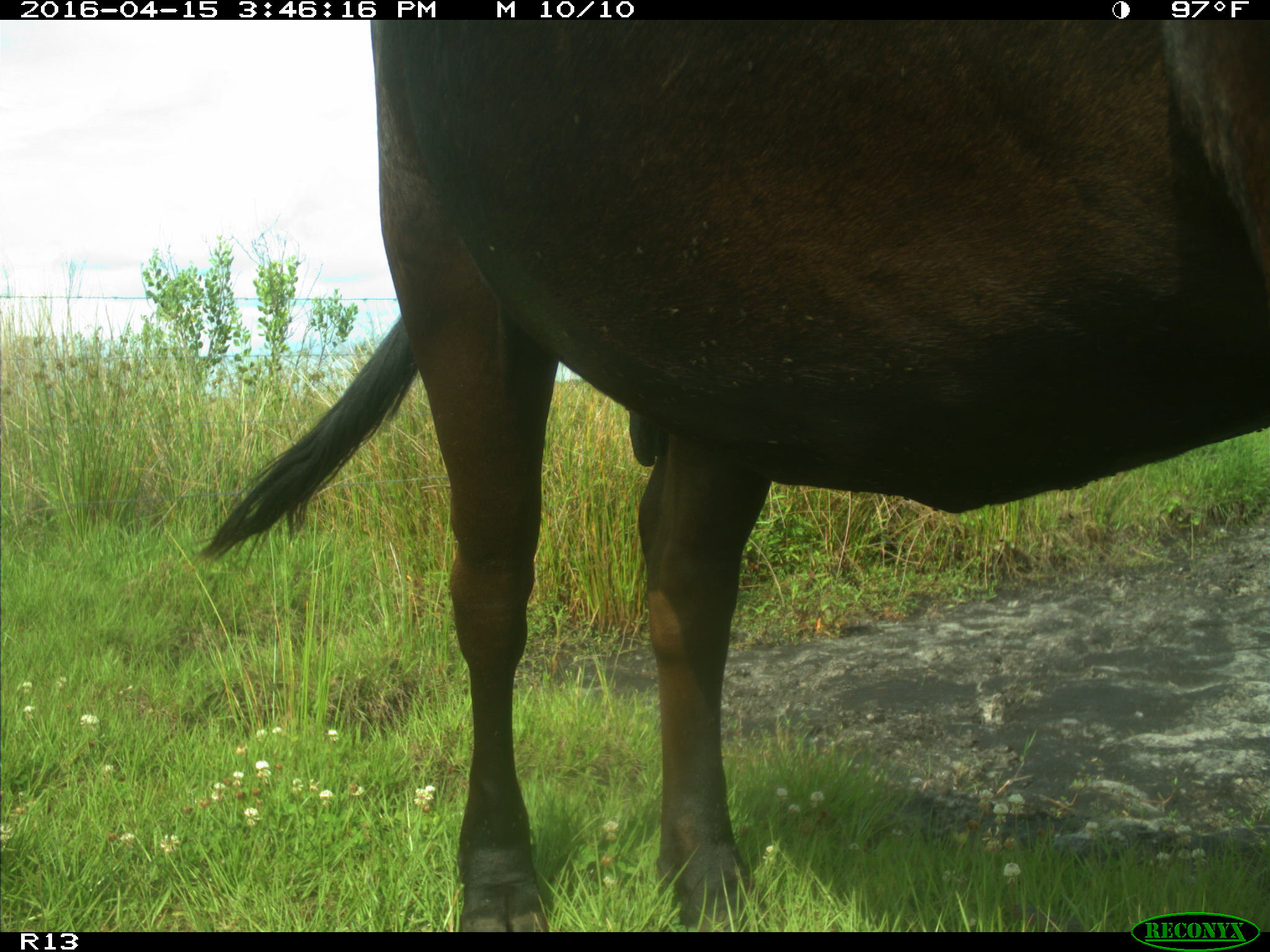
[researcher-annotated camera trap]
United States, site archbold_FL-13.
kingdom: Animalia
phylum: Chordata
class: Mammalia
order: Artiodactyla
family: Bovidae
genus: Bos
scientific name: Bos taurus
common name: domestic cow